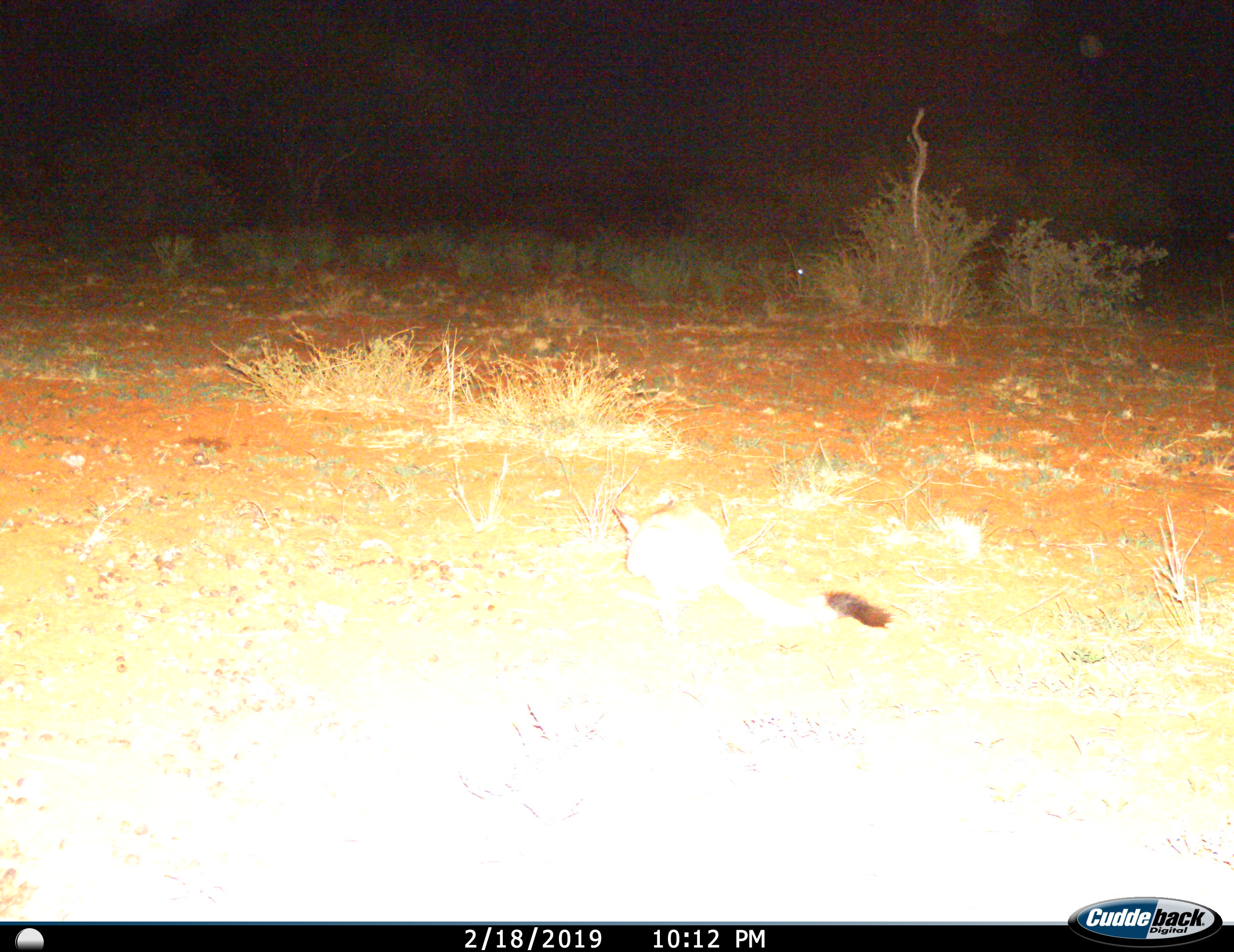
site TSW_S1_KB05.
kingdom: Animalia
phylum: Chordata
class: Mammalia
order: Rodentia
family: Pedetidae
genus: Pedetes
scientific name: Pedetes capensis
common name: springhare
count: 1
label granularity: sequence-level